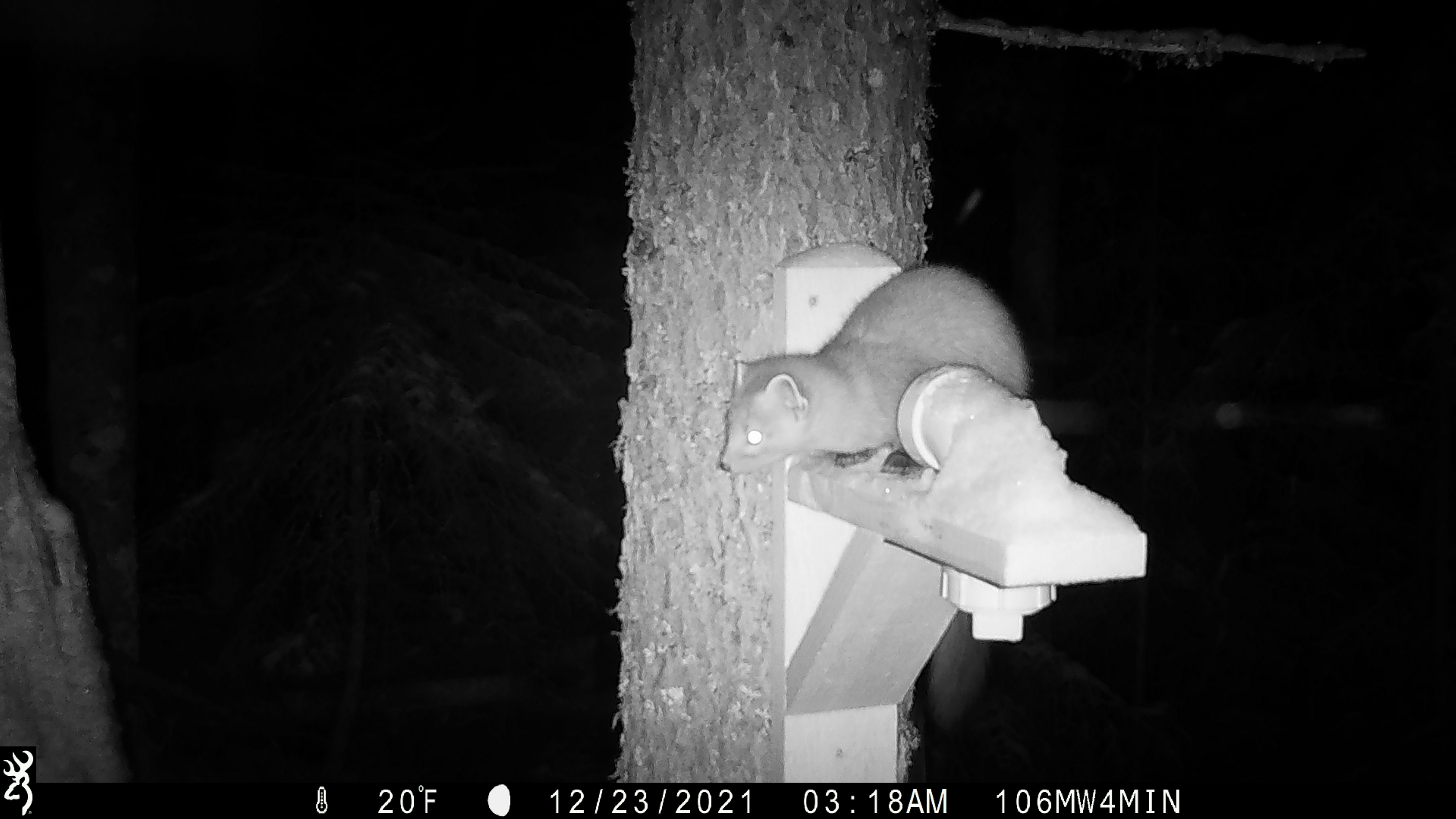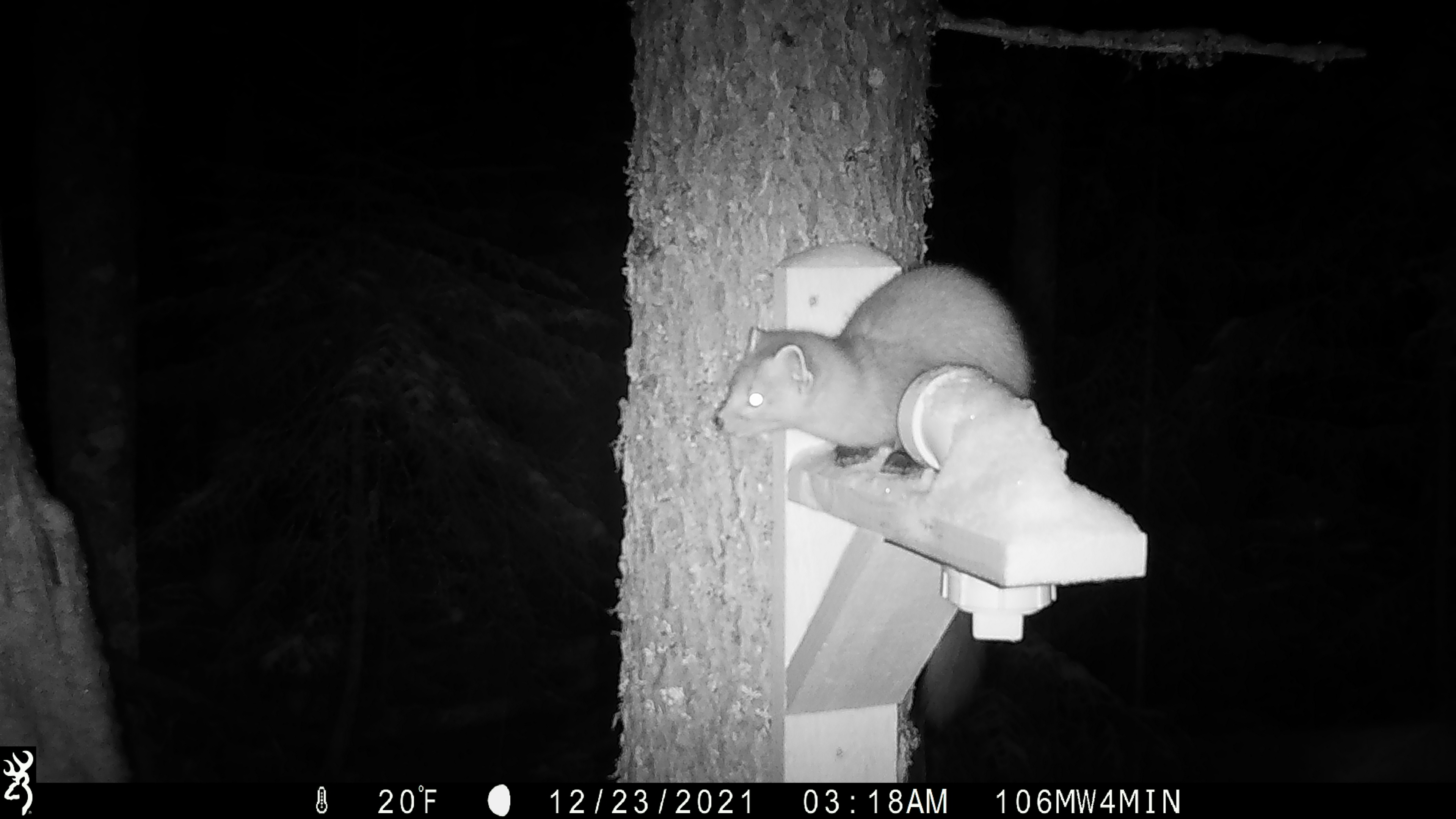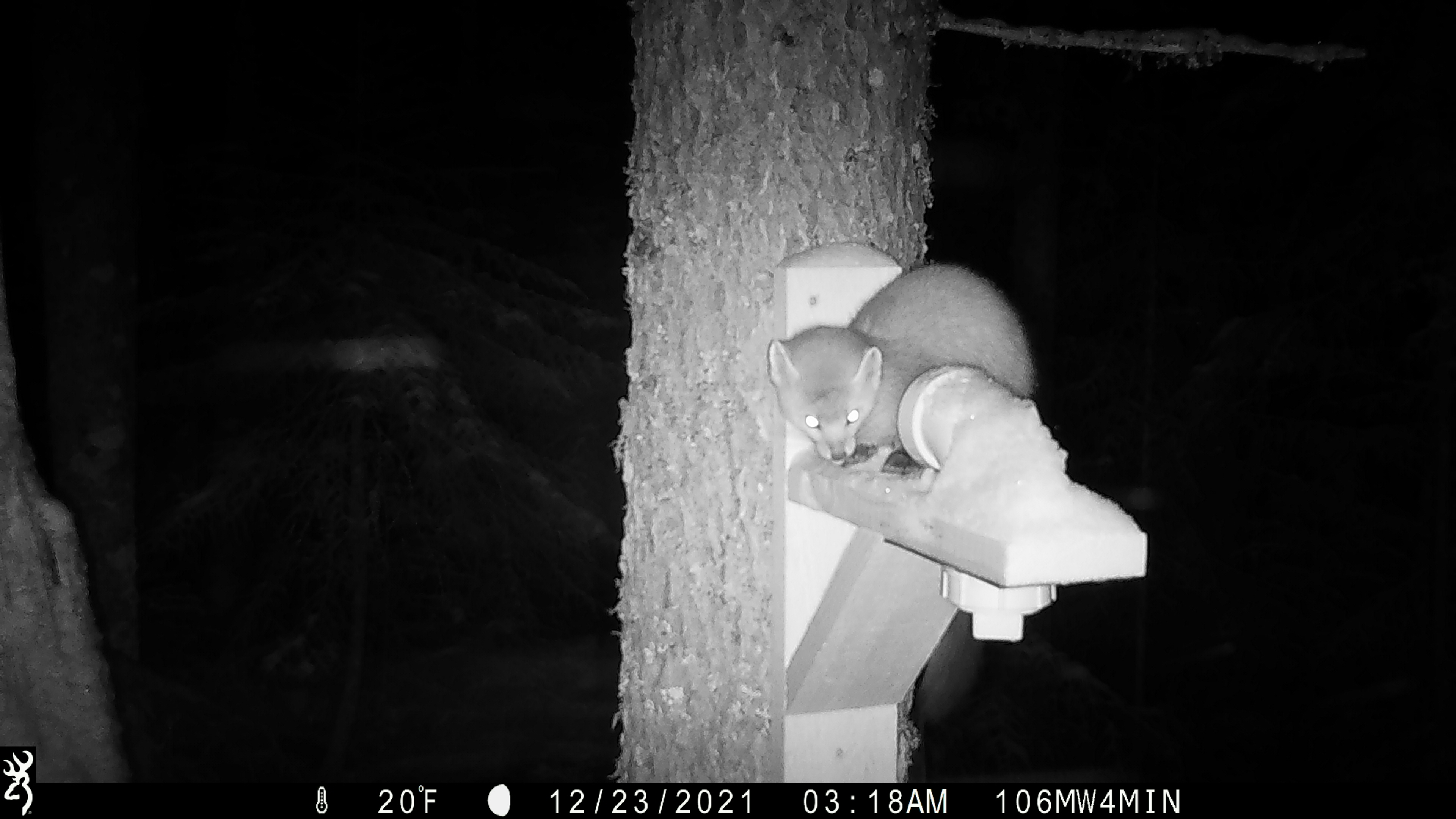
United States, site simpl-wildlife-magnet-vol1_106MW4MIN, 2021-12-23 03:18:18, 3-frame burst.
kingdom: Animalia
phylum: Chordata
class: Mammalia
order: Carnivora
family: Mustelidae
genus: Martes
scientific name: Martes americana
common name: american marten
American marten (Martes americana).